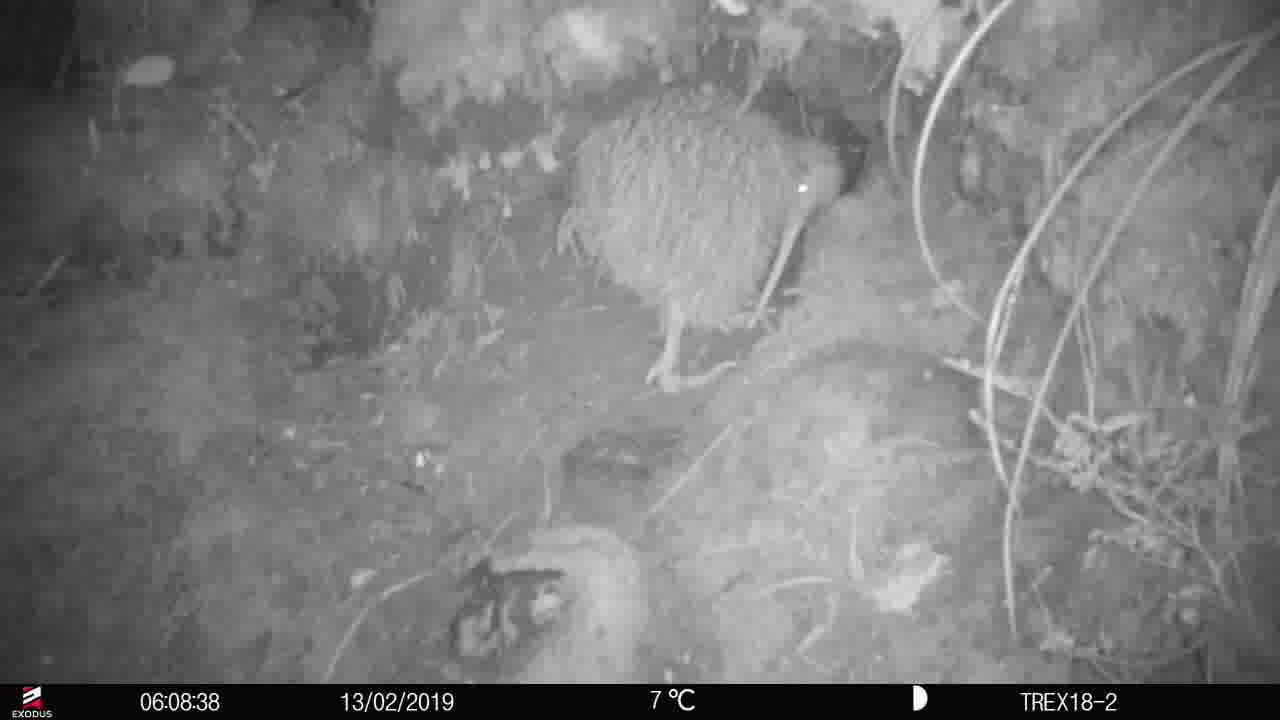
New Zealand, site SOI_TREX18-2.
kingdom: Animalia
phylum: Chordata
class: Aves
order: Apterygiformes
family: Apterygidae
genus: Apteryx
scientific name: Apteryx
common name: kiwi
Kiwi (Apteryx).